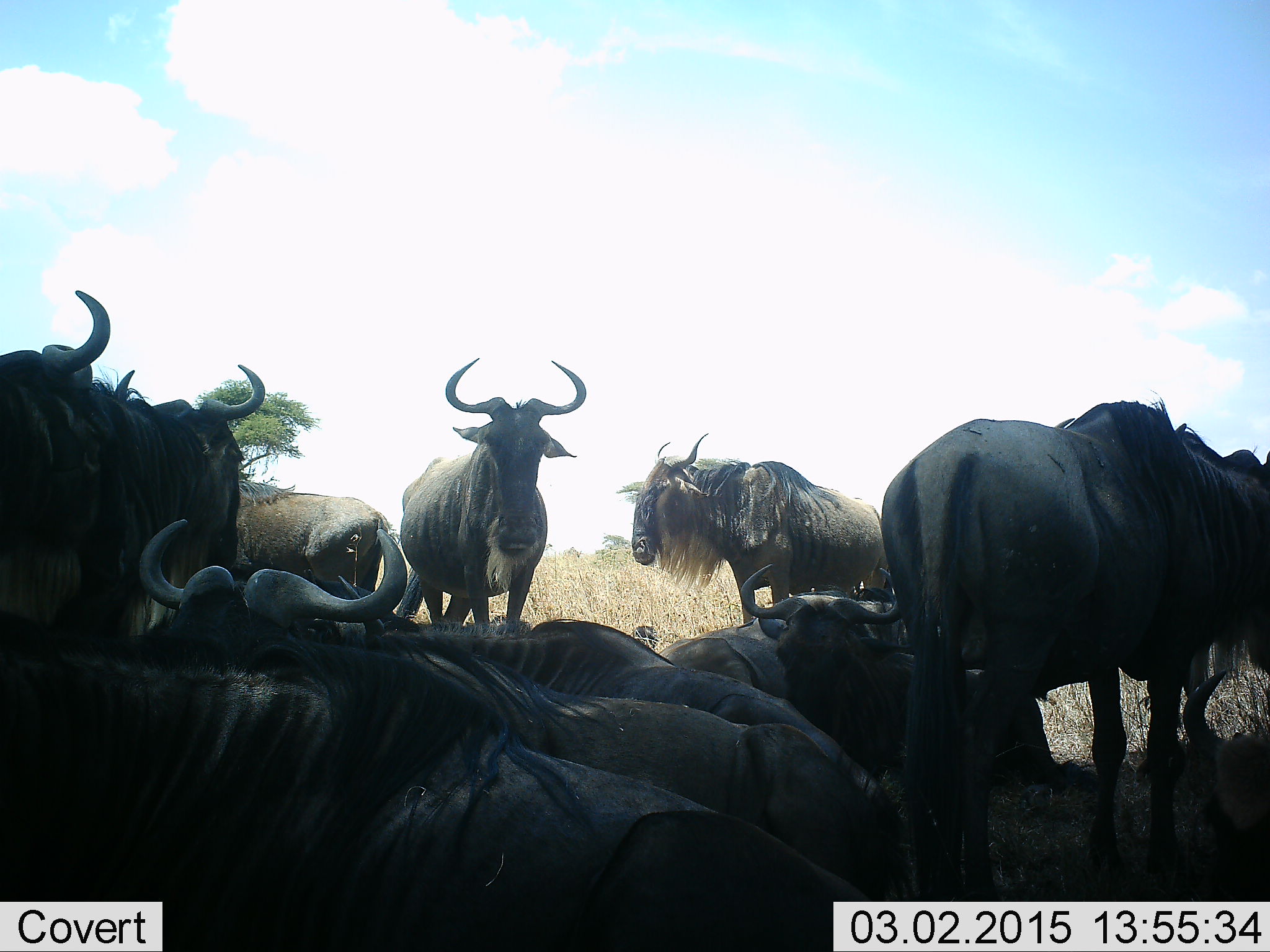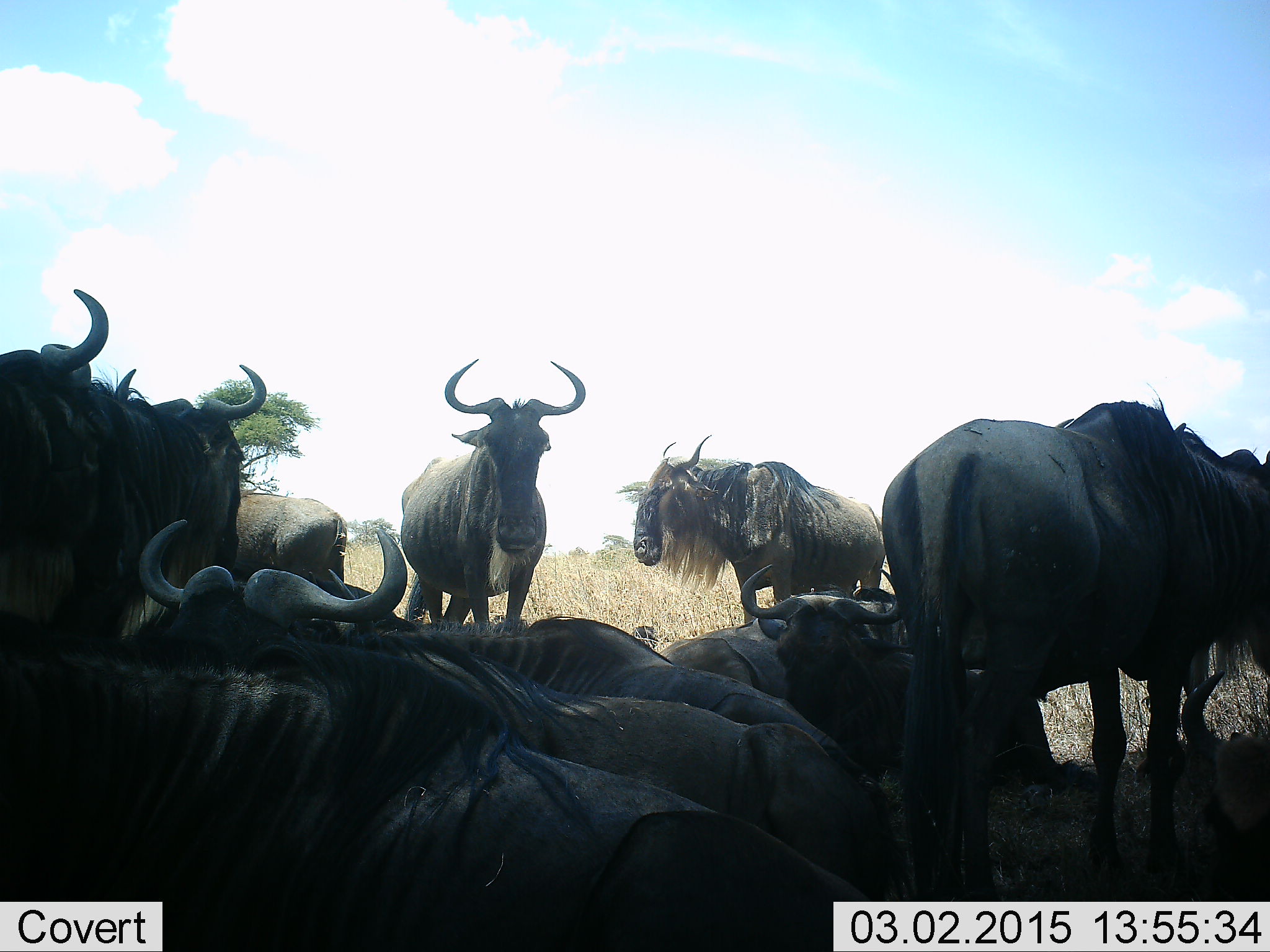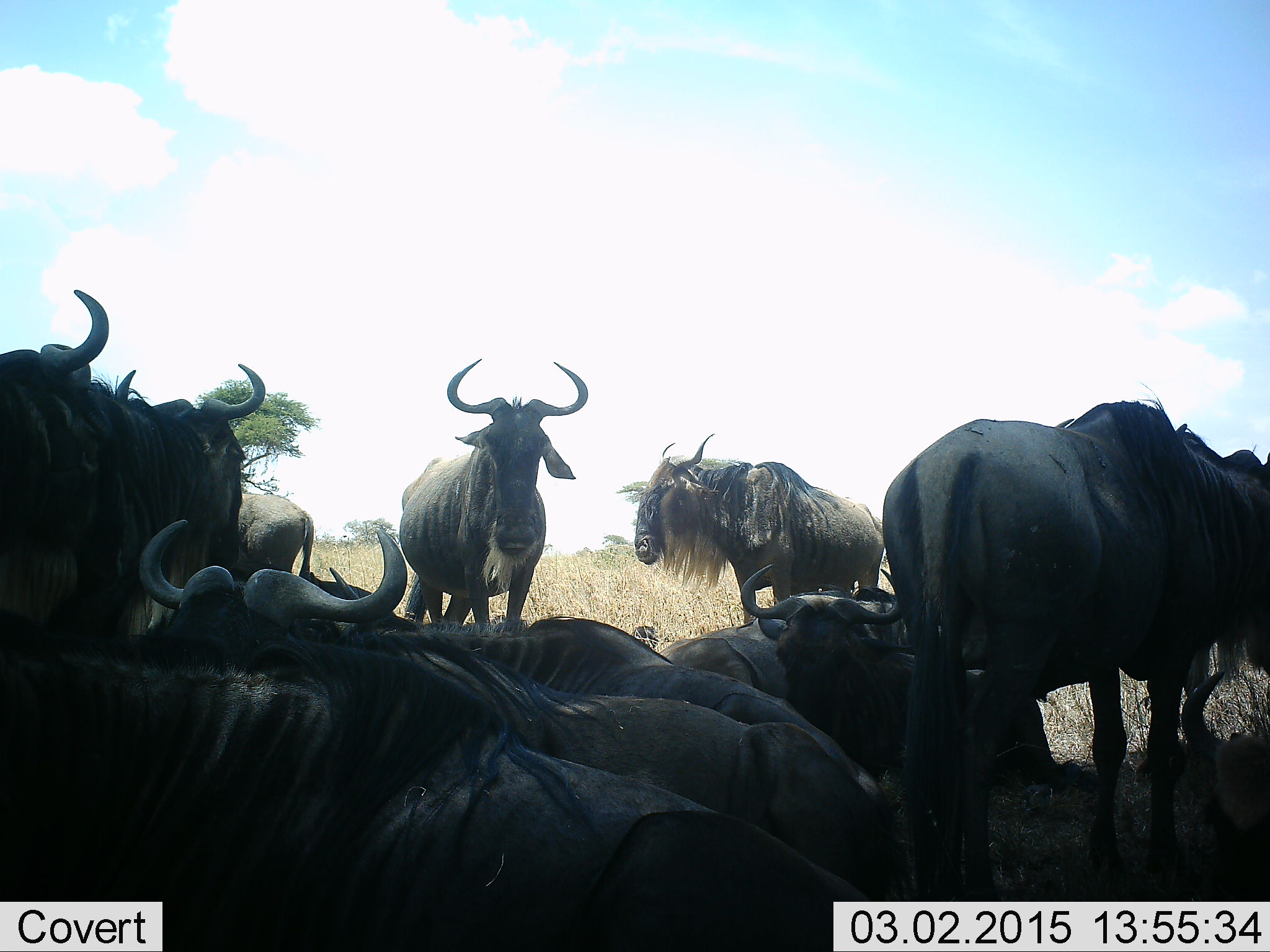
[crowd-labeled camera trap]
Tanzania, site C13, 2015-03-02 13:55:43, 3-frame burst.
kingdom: Animalia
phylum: Chordata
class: Mammalia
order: Artiodactyla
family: Bovidae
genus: Connochaetes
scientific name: Connochaetes taurinus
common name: blue wildebeest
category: wildebeest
Wildebeest (blue wildebeest) (Connochaetes taurinus), count 11-50. Behavior (volunteer vote fractions): standing 70%, resting 100%, moving 0%, interacting 0%. Young present (vote fraction): 0%. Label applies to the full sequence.